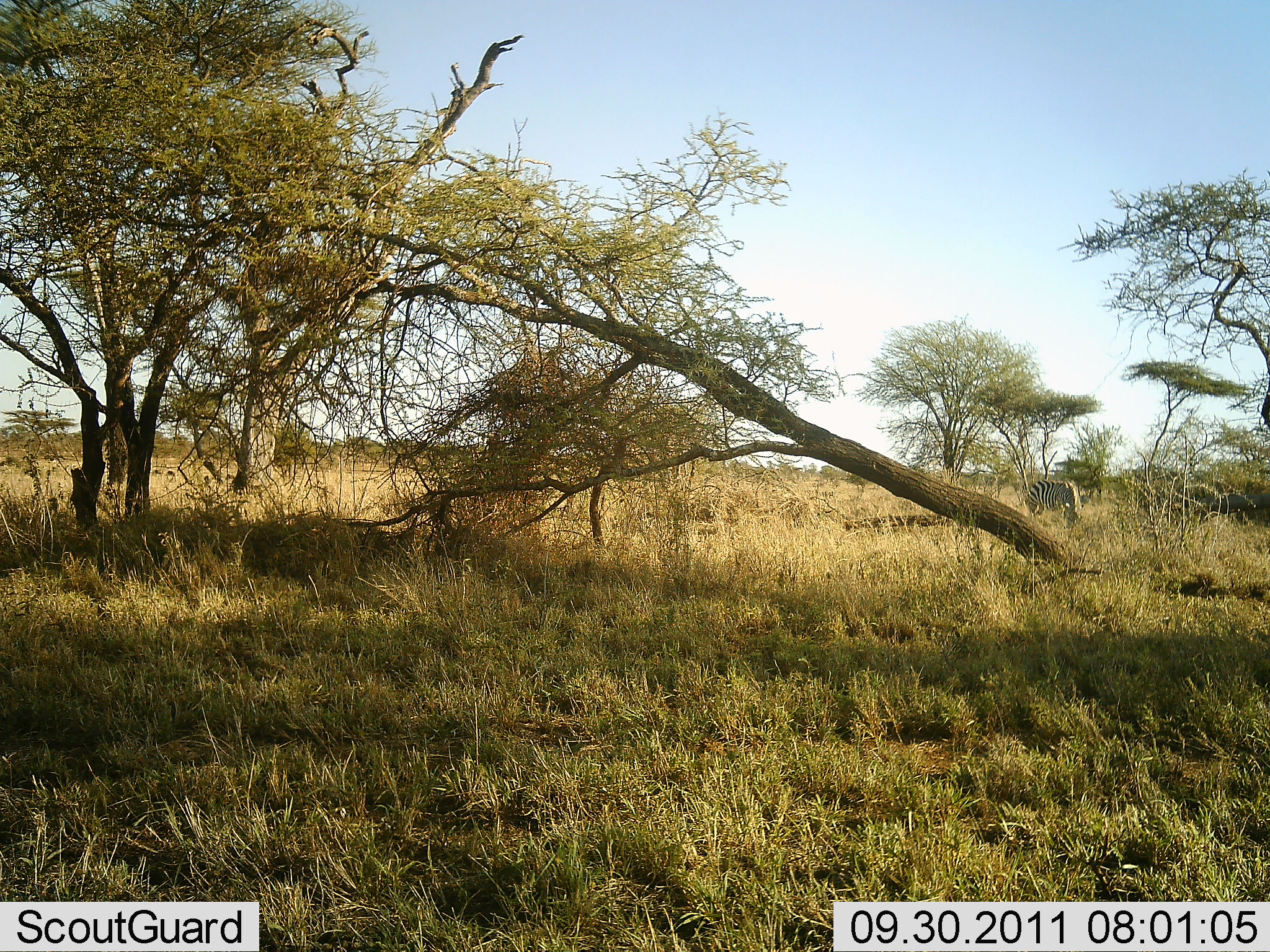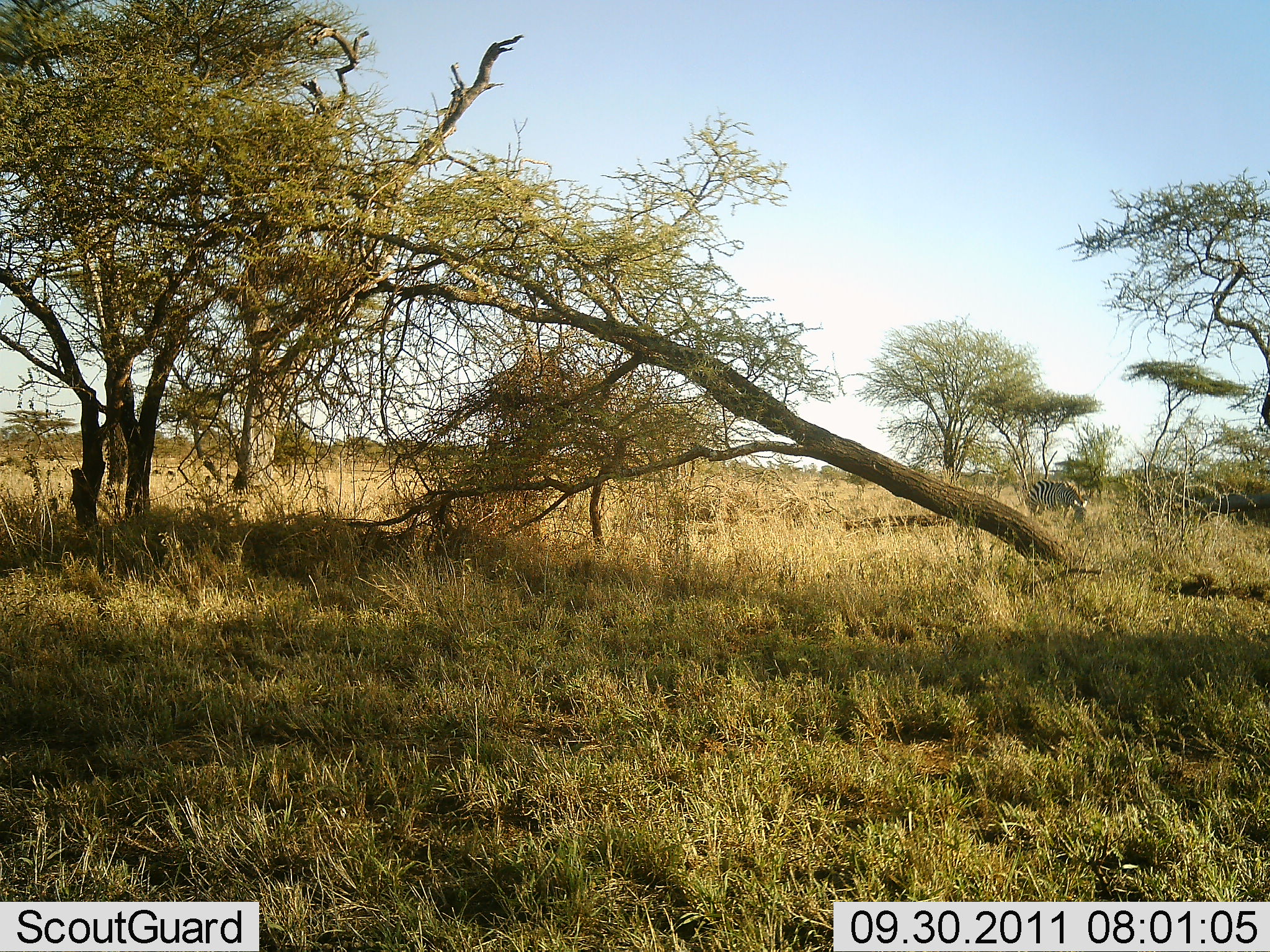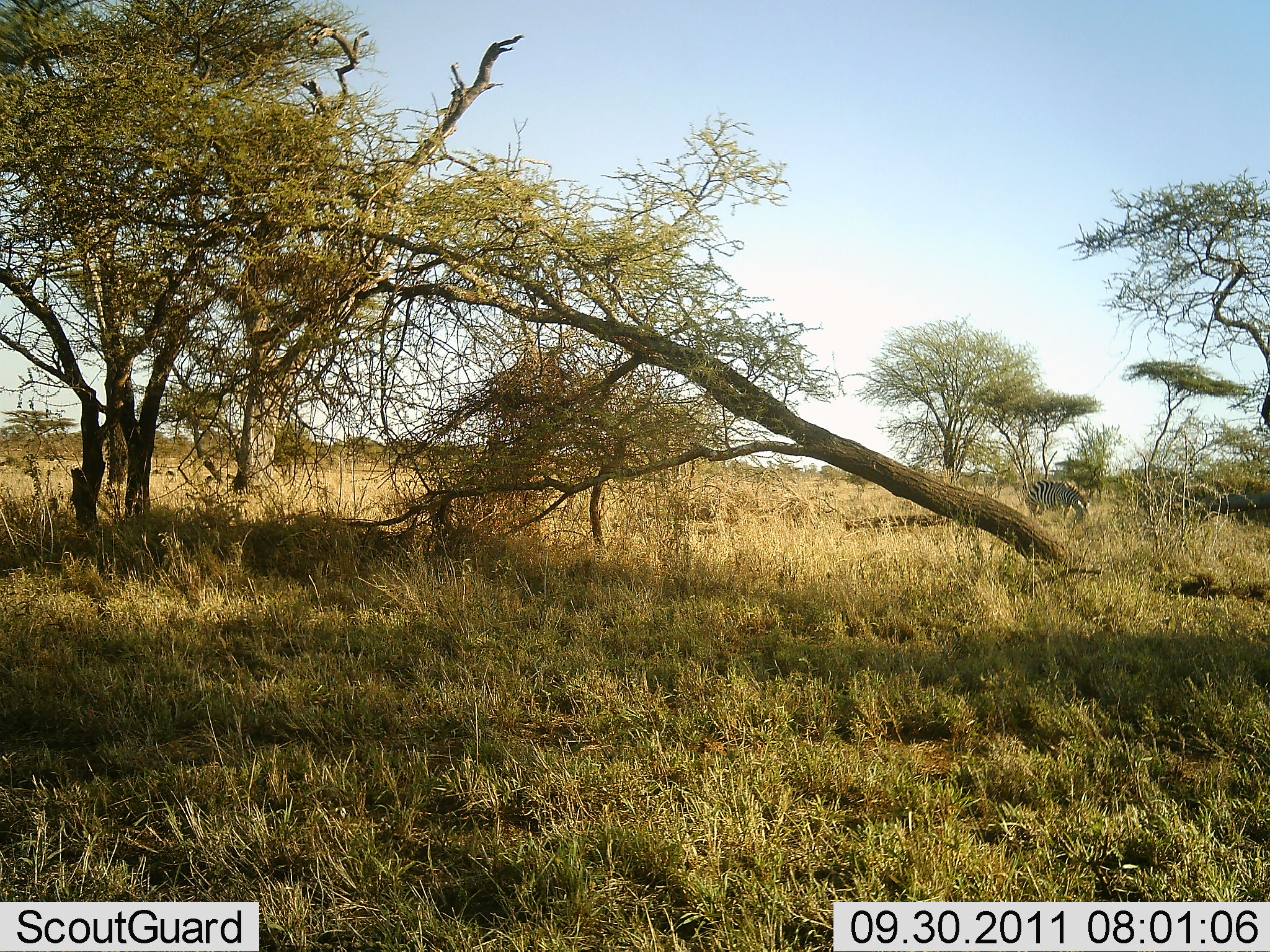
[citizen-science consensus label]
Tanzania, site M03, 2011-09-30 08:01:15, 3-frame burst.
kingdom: Animalia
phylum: Chordata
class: Mammalia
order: Perissodactyla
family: Equidae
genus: Equus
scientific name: Equus quagga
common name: plains zebra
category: zebra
Zebra (plains zebra) (Equus quagga), count 1. Behavior (volunteer vote fractions): standing 46%, resting 0%, moving 0%, interacting 0%. Young present (vote fraction): 0%. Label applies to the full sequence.